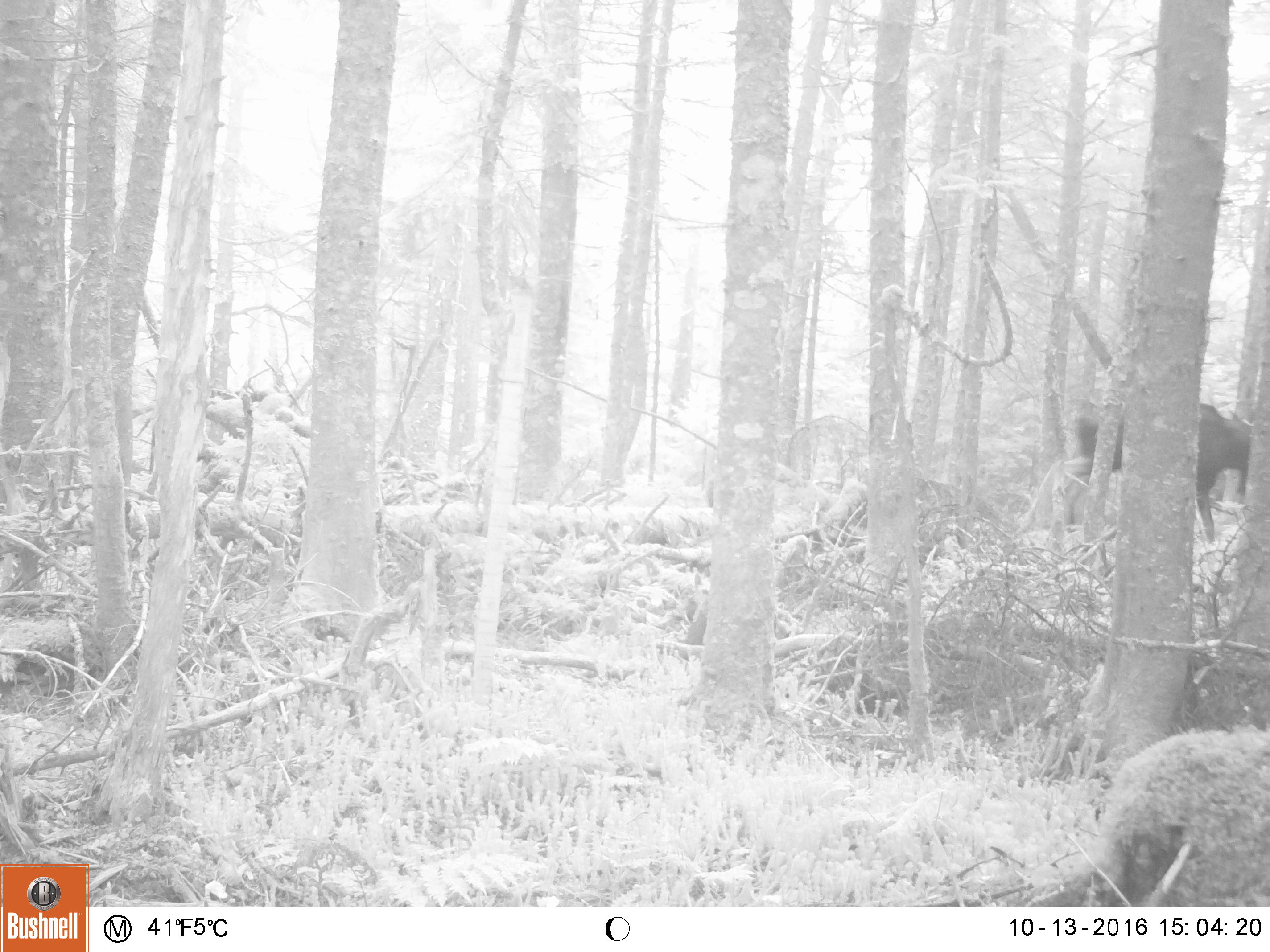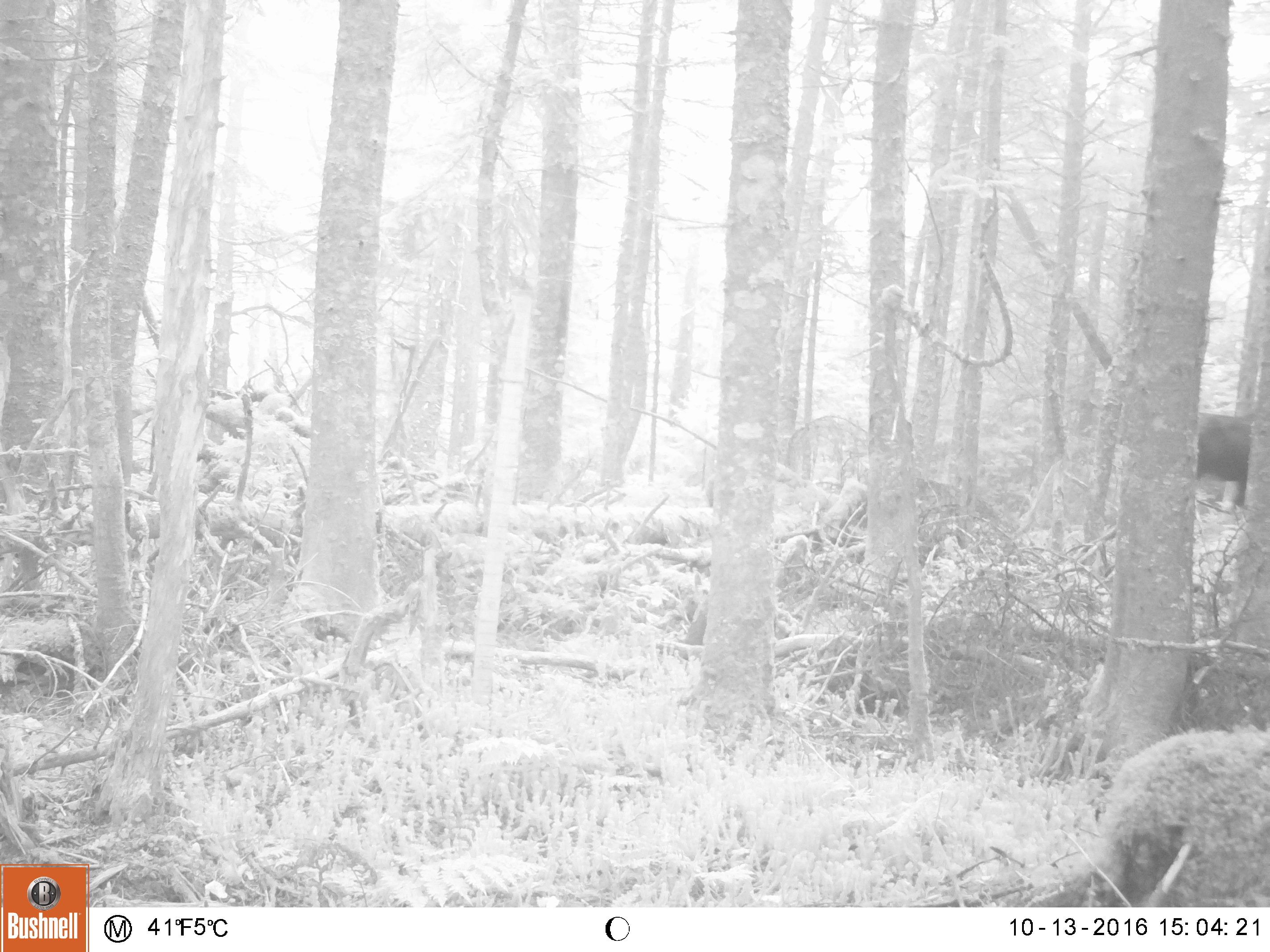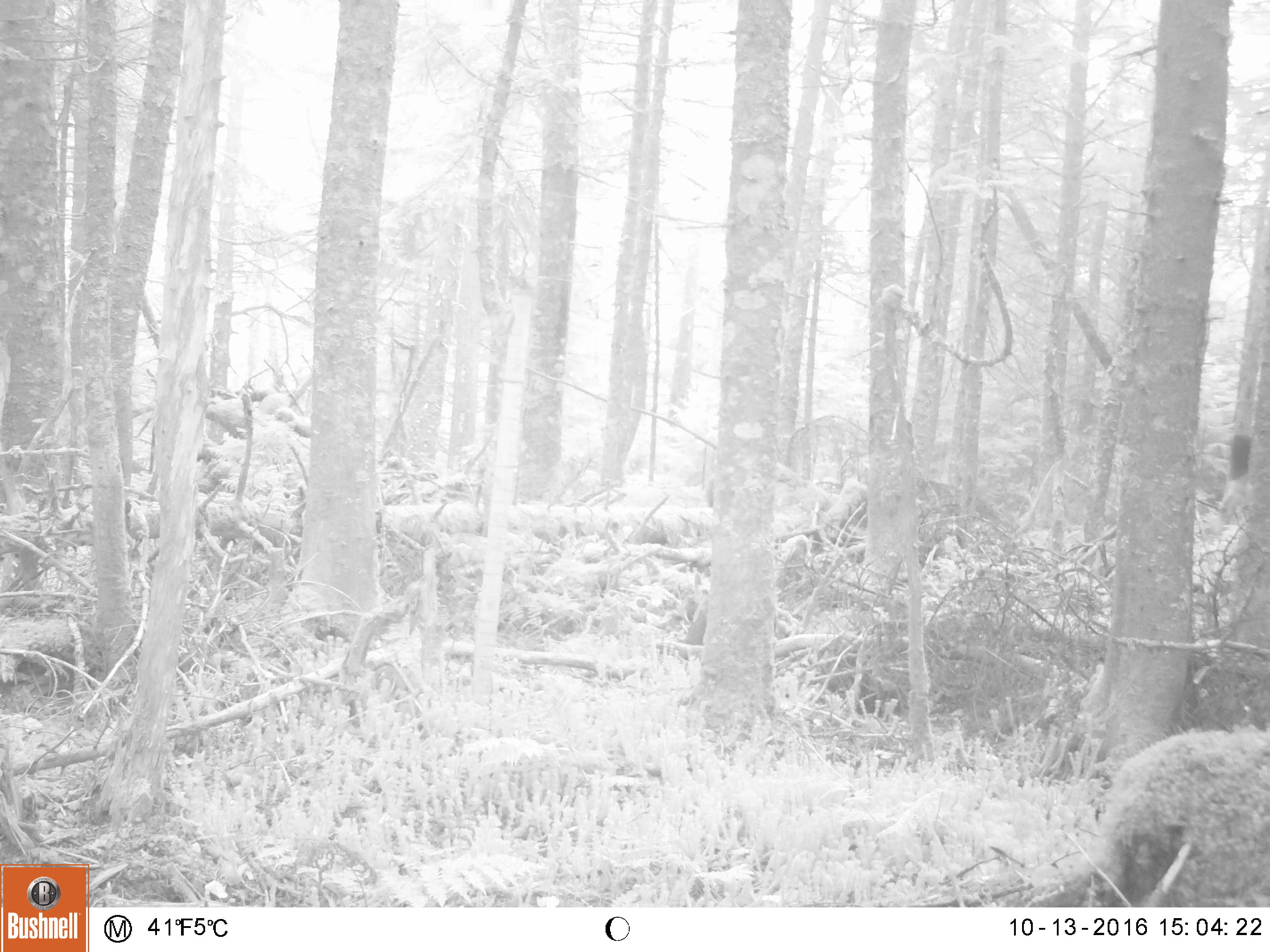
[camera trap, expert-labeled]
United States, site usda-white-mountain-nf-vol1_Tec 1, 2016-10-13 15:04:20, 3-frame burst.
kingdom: Animalia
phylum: Chordata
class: Mammalia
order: Artiodactyla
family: Cervidae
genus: Alces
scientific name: Alces alces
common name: moose